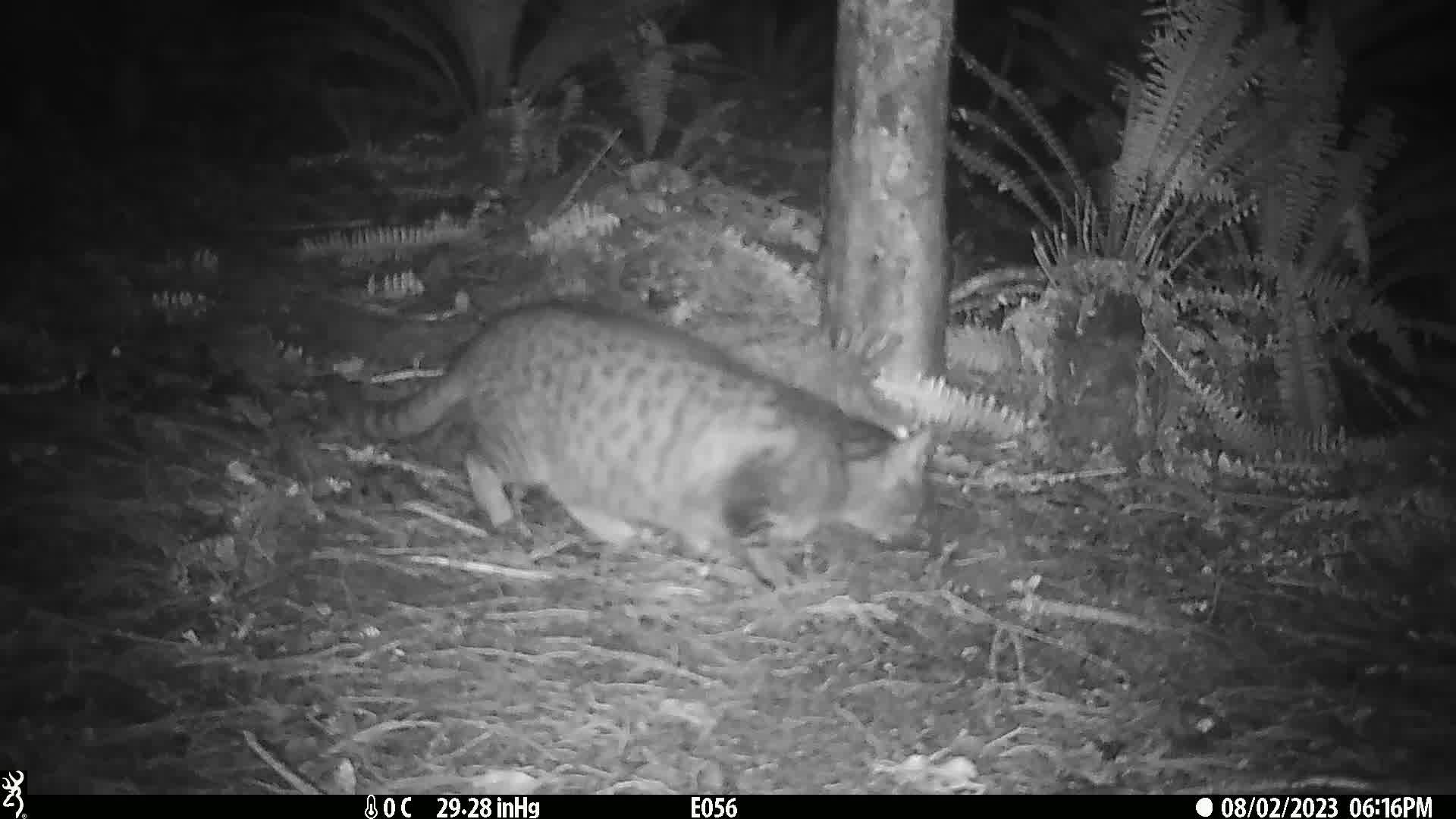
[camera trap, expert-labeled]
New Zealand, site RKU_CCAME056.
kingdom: Animalia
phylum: Chordata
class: Mammalia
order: Carnivora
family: Felidae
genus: Felis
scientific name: Felis catus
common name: domestic cat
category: cat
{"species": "cat (domestic cat) (Felis catus)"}